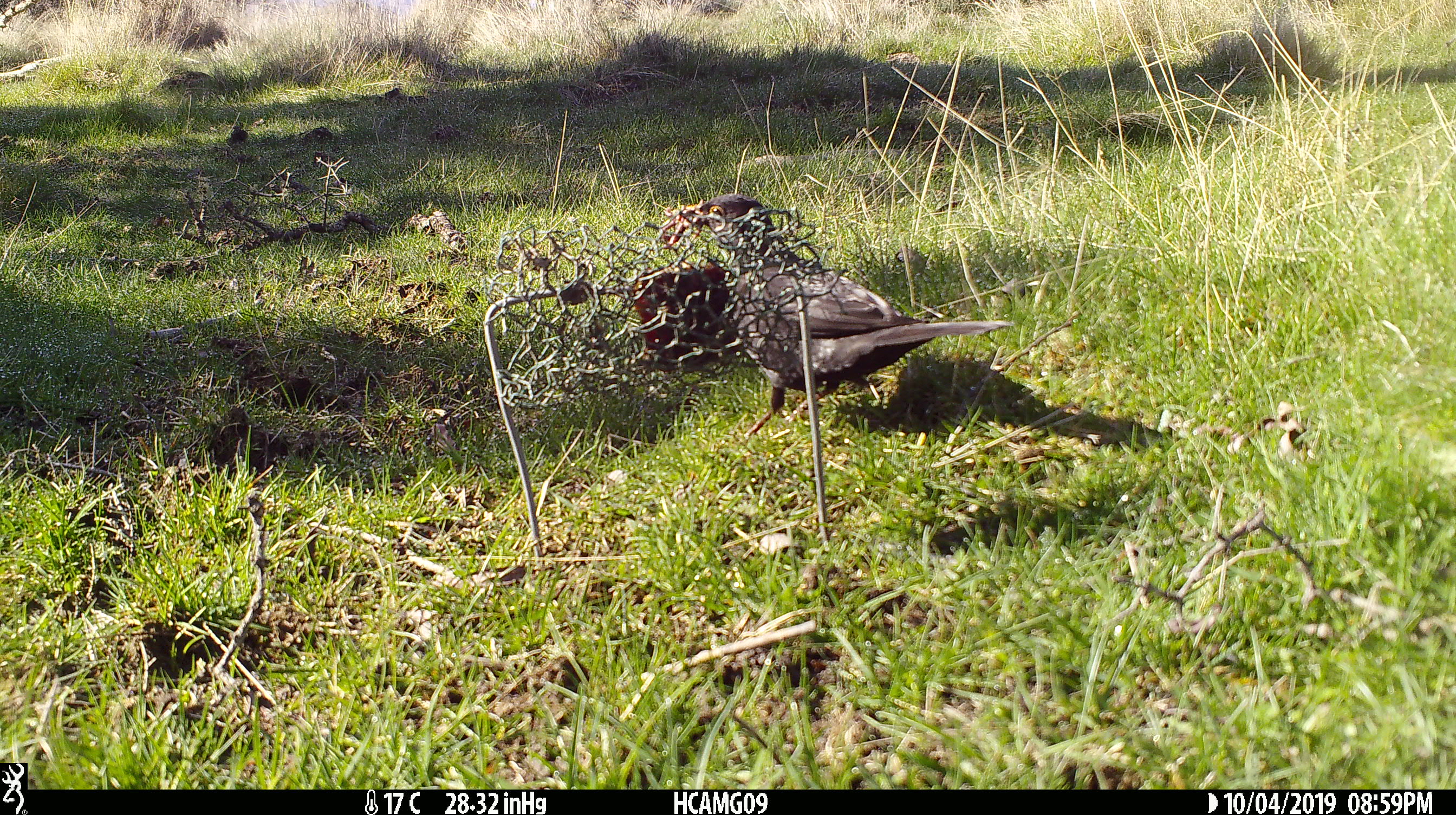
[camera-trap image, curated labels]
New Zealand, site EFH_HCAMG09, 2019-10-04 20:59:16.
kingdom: Animalia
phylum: Chordata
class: Aves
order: Passeriformes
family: Turdidae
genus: Turdus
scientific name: Turdus merula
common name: eurasian blackbird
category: blackbird